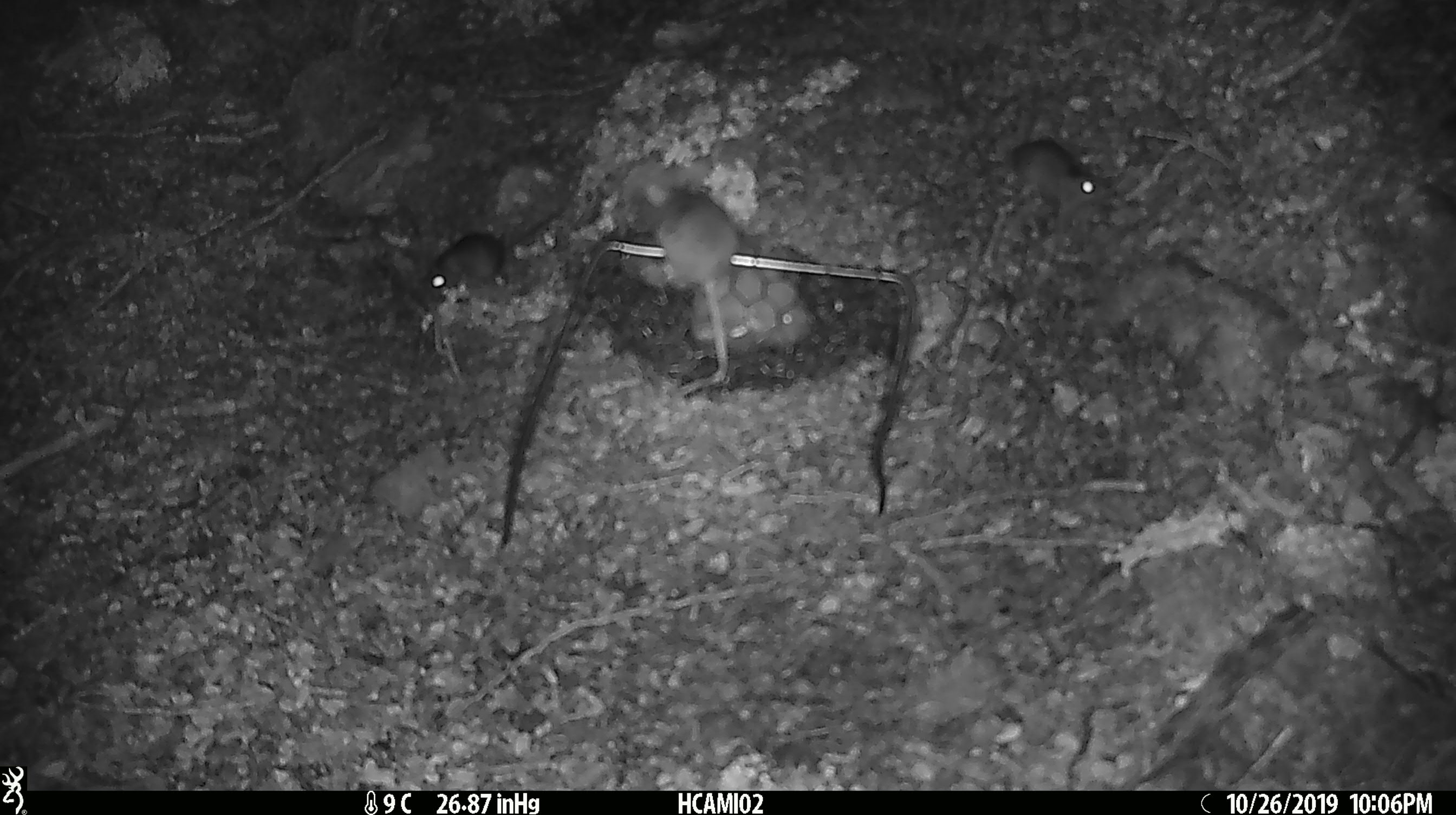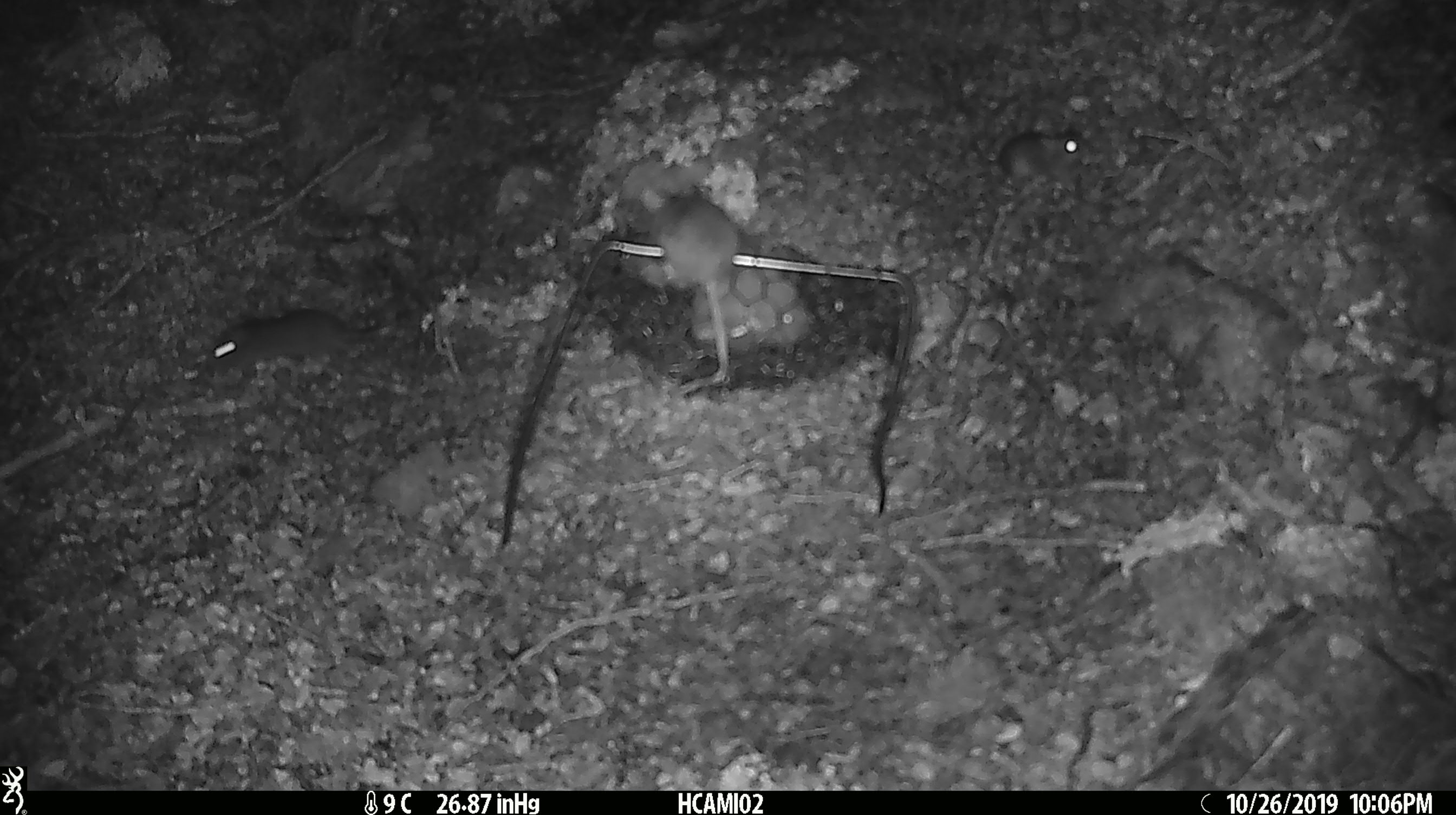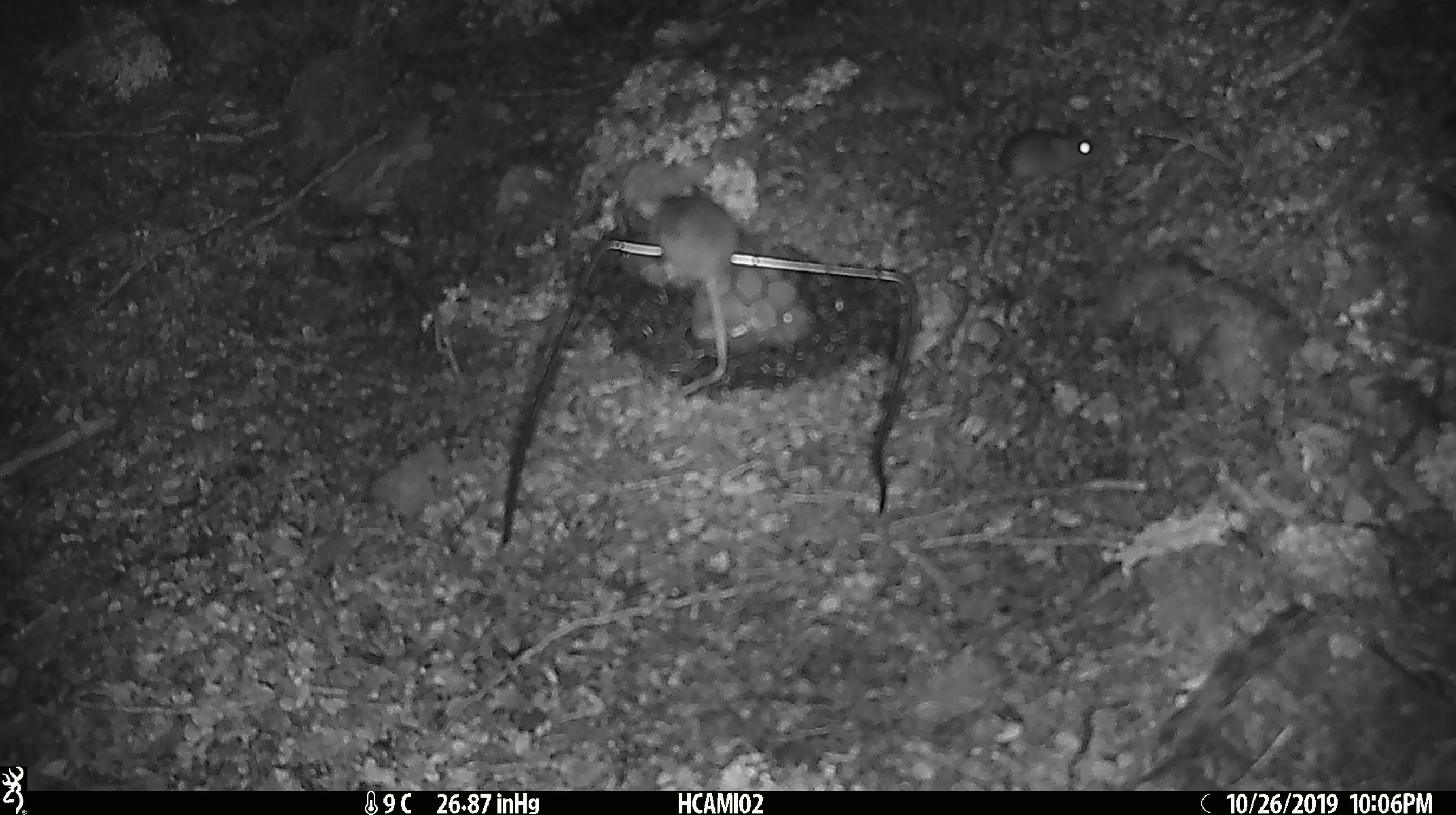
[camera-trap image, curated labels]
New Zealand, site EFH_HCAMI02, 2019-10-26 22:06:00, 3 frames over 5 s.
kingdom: Animalia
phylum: Chordata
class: Mammalia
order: Rodentia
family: Muridae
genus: Mus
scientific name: Mus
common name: mouse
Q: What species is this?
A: Mouse (Mus).